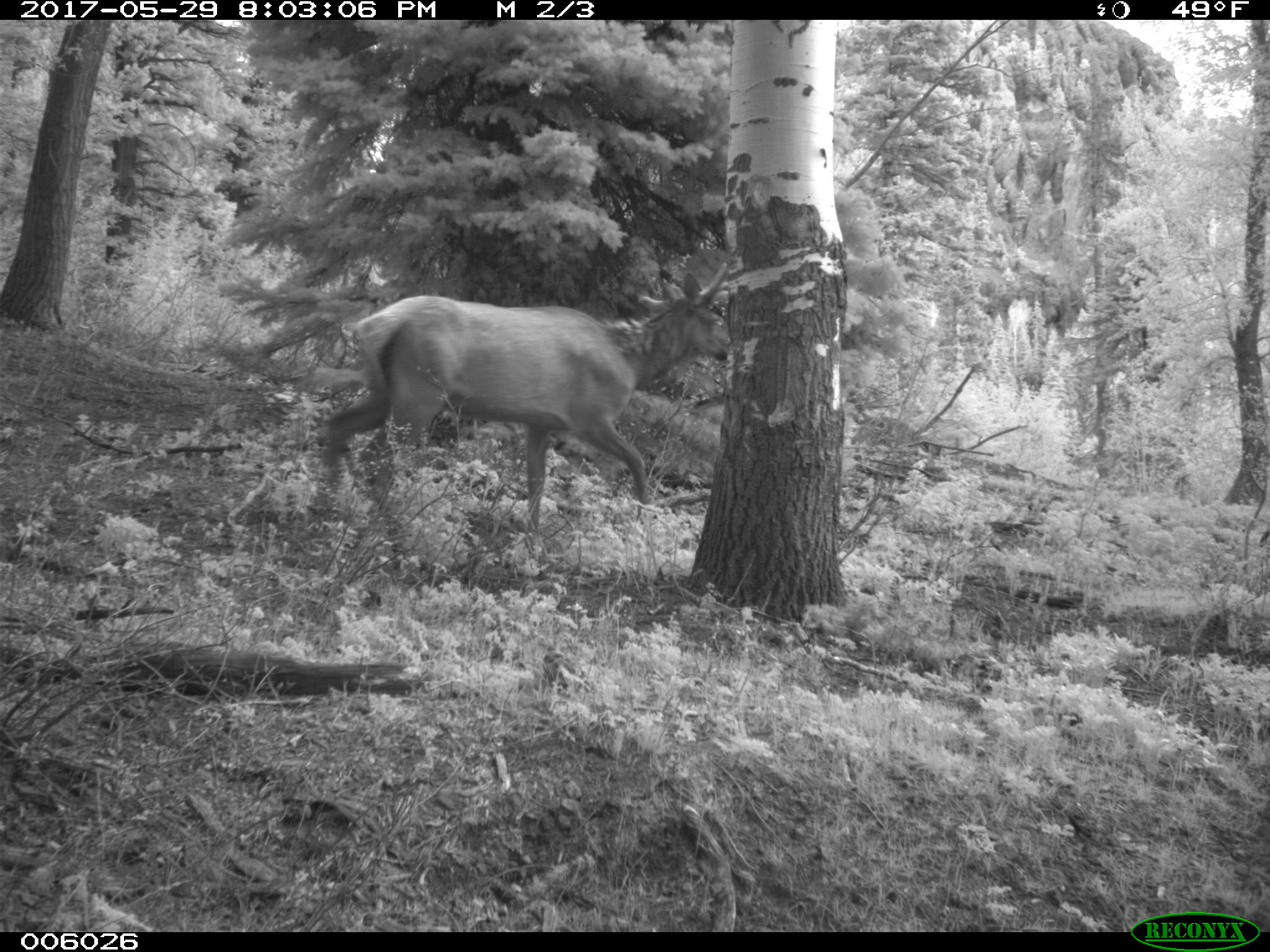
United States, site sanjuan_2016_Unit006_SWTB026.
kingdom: Animalia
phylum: Chordata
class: Mammalia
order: Artiodactyla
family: Cervidae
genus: Cervus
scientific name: Cervus elaphus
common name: red deer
Cervus elaphus (red deer).